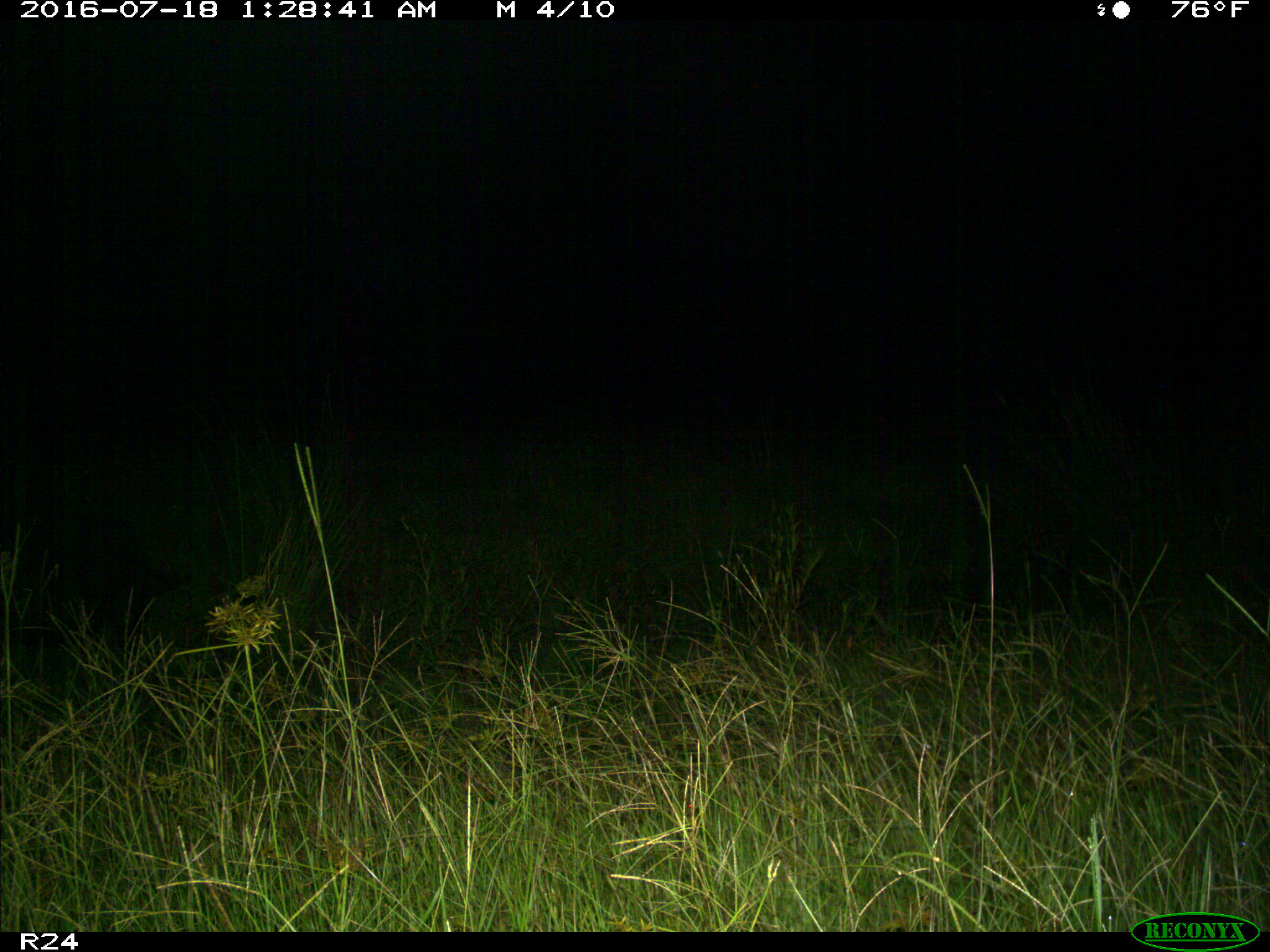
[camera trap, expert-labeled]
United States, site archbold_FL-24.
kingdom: Animalia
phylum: Chordata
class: Mammalia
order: Artiodactyla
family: Suidae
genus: Sus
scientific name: Sus scrofa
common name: wild boar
Sus scrofa (wild boar).